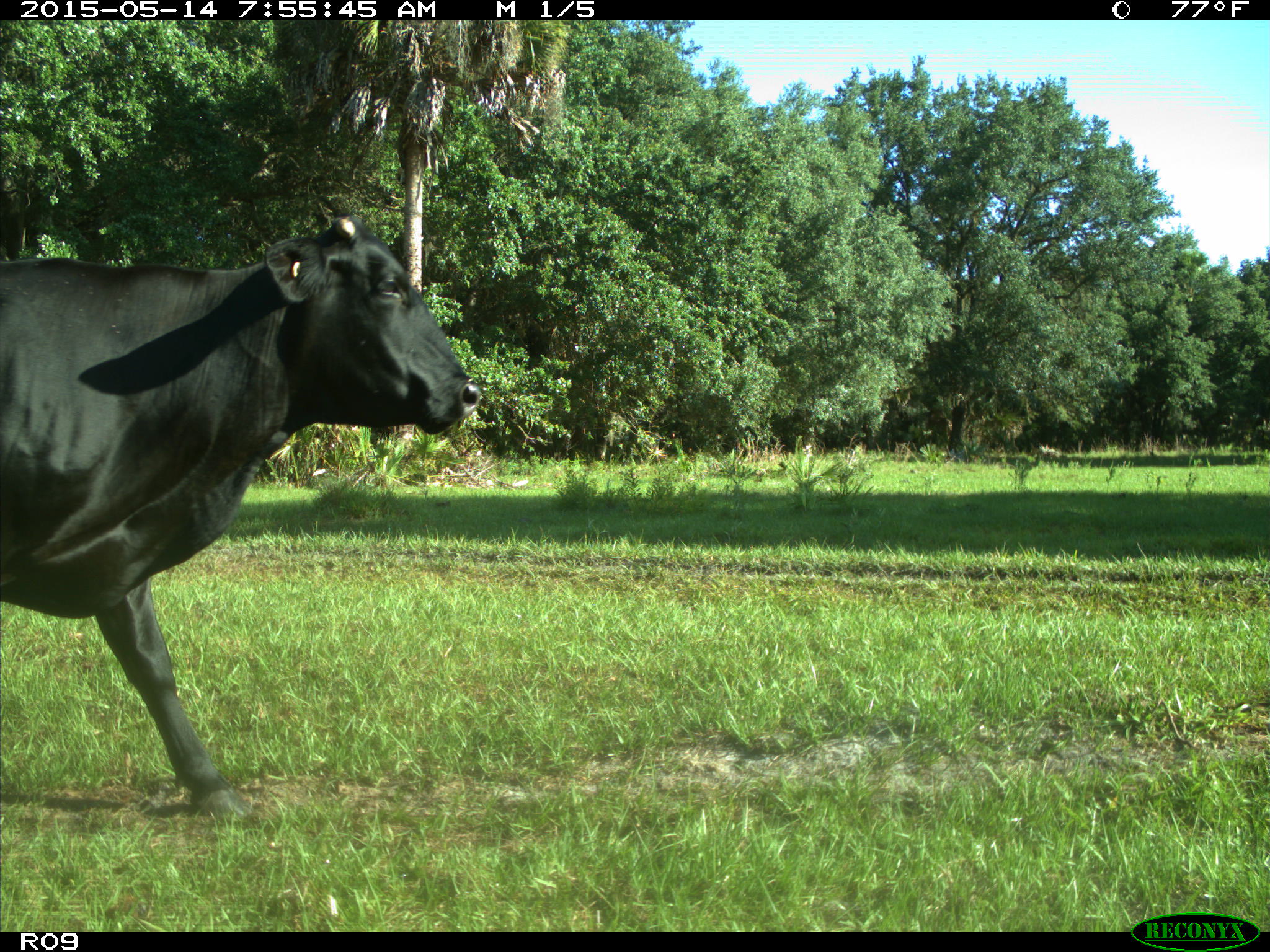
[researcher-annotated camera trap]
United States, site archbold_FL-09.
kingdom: Animalia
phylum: Chordata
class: Mammalia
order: Artiodactyla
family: Bovidae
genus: Bos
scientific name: Bos taurus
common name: domestic cow